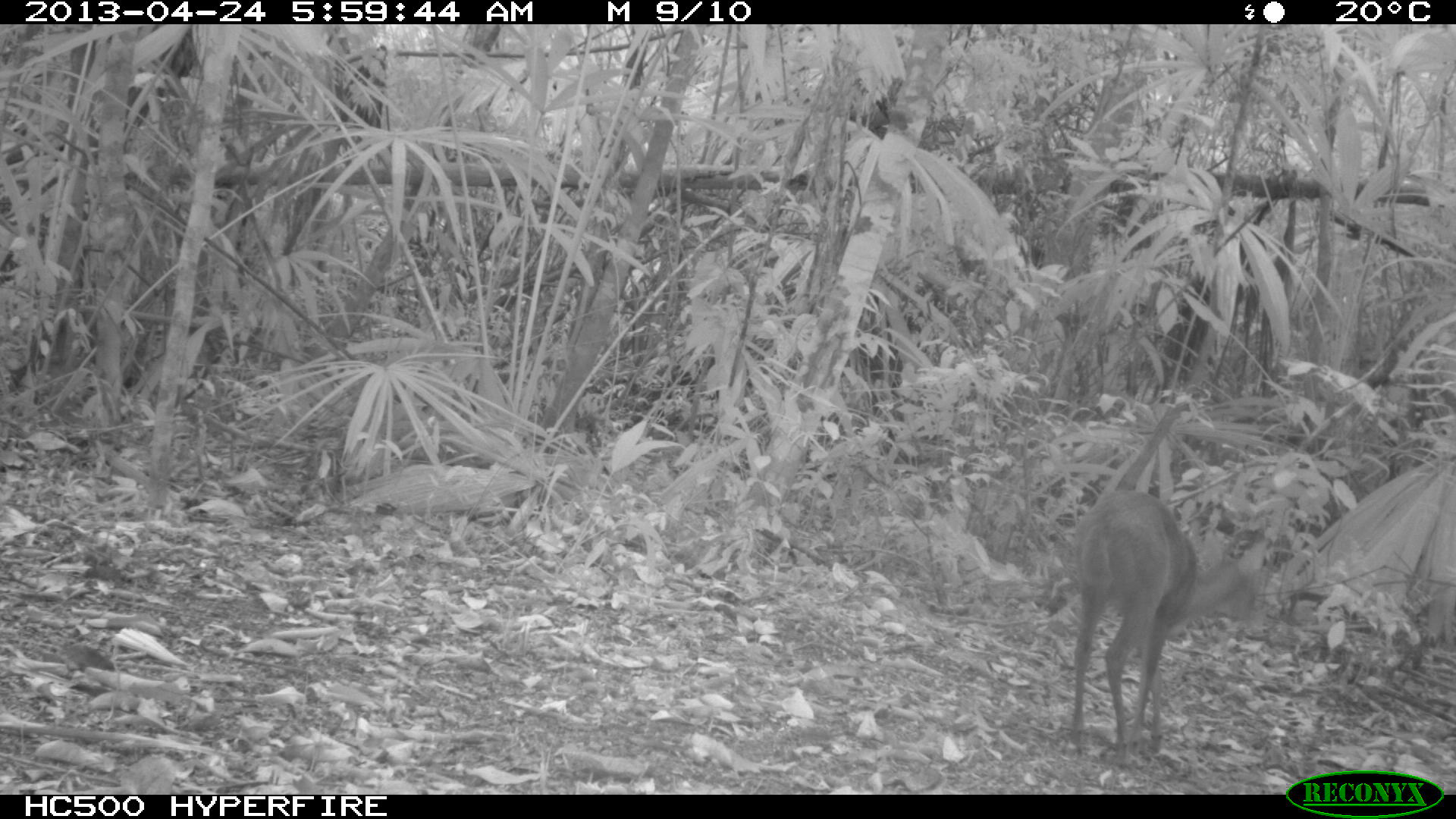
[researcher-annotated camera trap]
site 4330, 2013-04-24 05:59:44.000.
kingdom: Animalia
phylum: Chordata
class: Mammalia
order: Artiodactyla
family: Cervidae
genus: Mazama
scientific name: Mazama temama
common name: central american red brocket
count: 1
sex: female